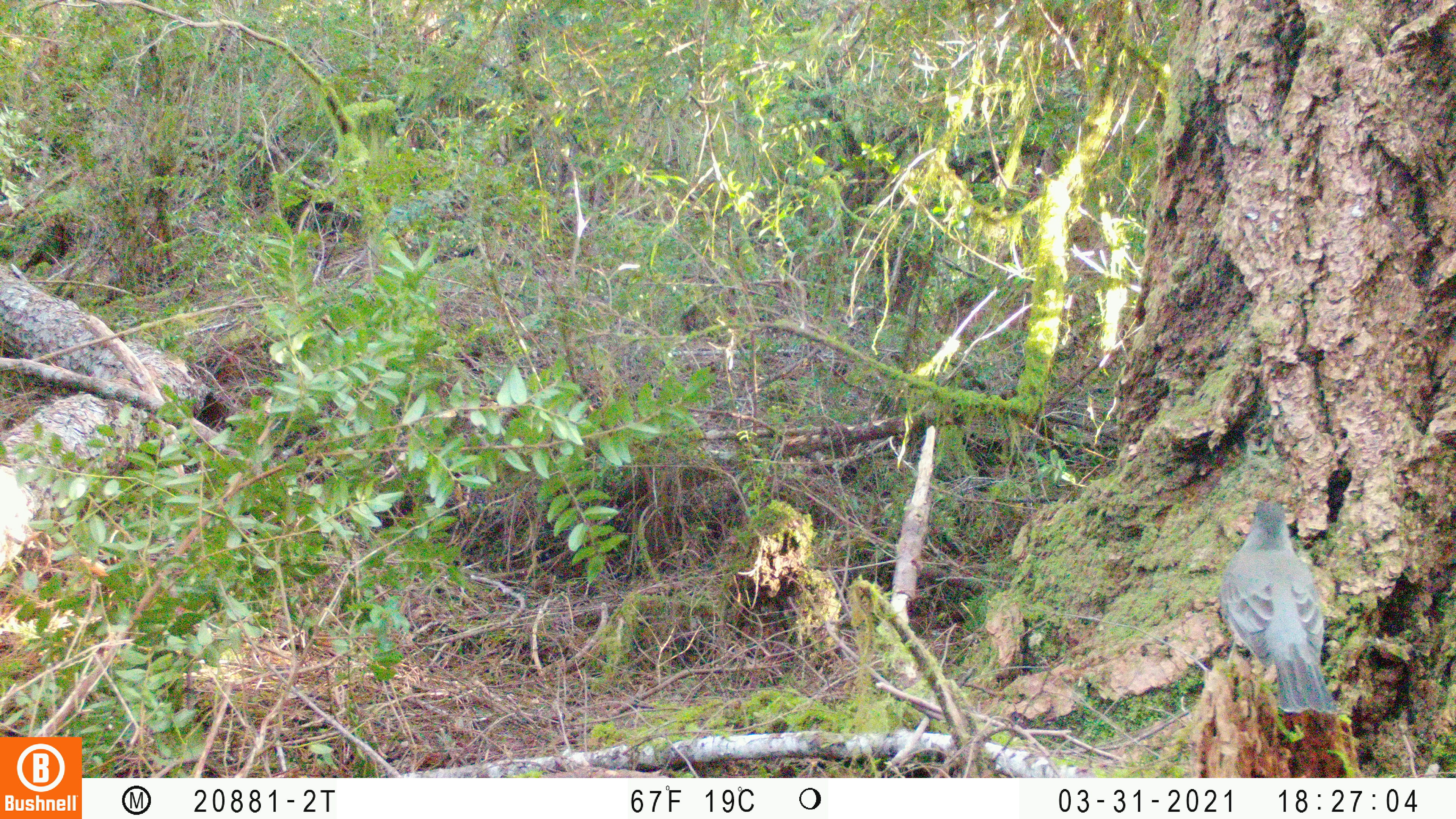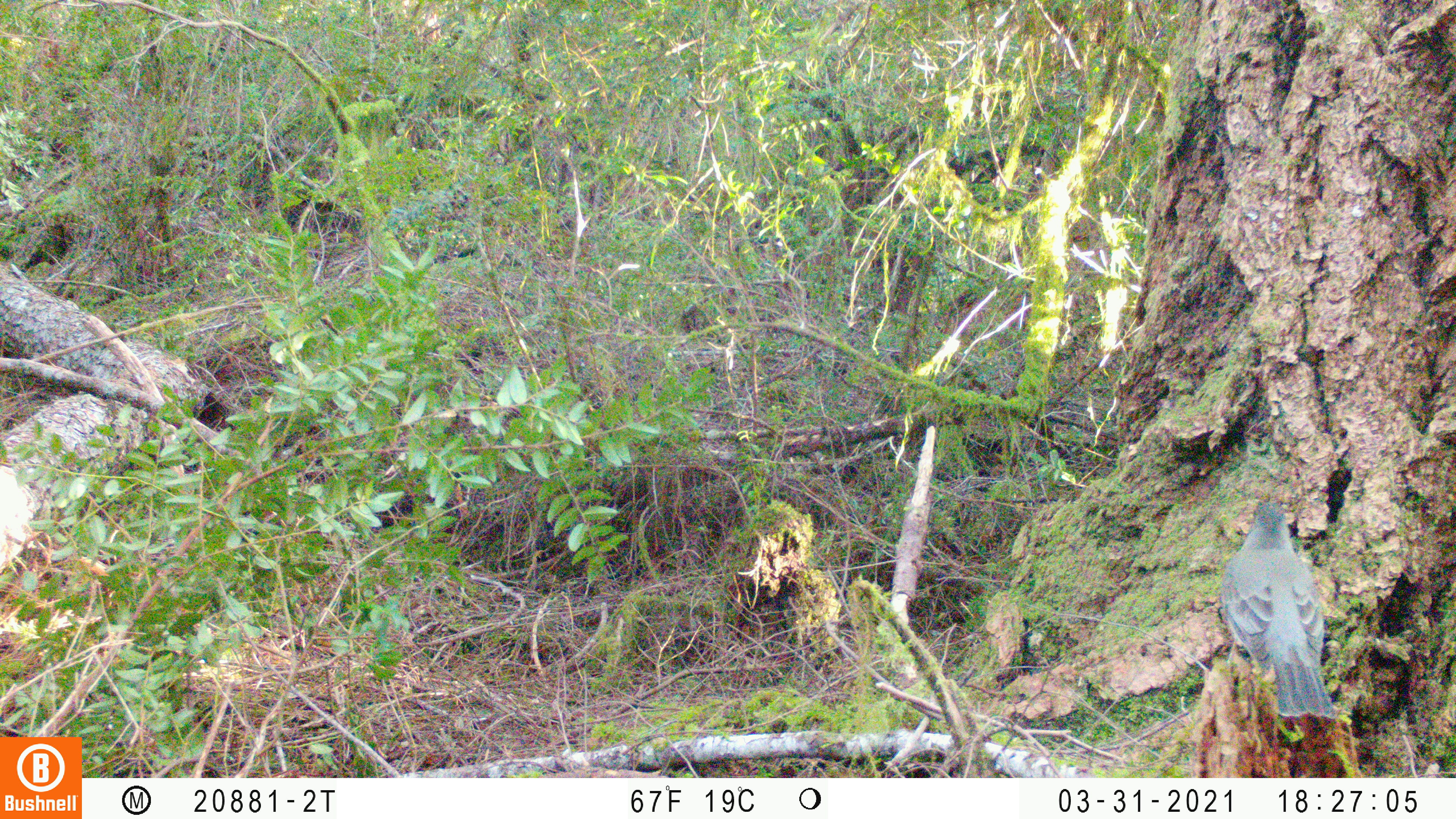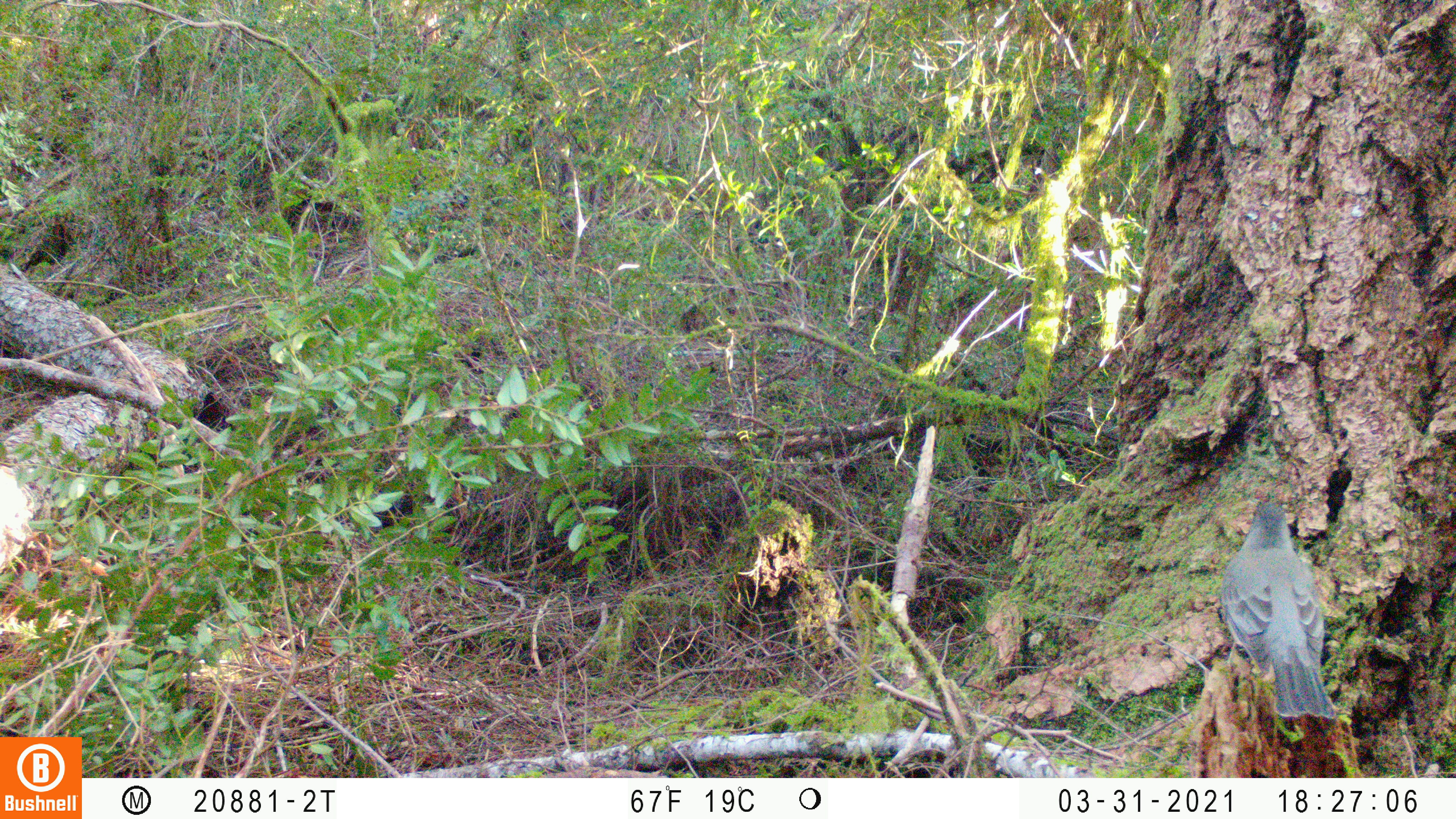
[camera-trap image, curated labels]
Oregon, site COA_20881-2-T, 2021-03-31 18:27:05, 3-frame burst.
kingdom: Animalia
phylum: Chordata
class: Aves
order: Passeriformes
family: Turdidae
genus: Catharus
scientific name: Catharus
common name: brown thrushes and nightingale-thrushes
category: catharus species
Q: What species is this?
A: Catharus species (brown thrushes and nightingale-thrushes) (Catharus).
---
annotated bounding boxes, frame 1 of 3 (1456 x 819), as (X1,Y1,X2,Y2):
catharus species: (1174,470,1379,745)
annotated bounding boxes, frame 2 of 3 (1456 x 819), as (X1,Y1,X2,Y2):
catharus species: (1197,470,1378,743)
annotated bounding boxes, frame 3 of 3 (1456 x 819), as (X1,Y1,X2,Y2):
catharus species: (1172,463,1383,739)